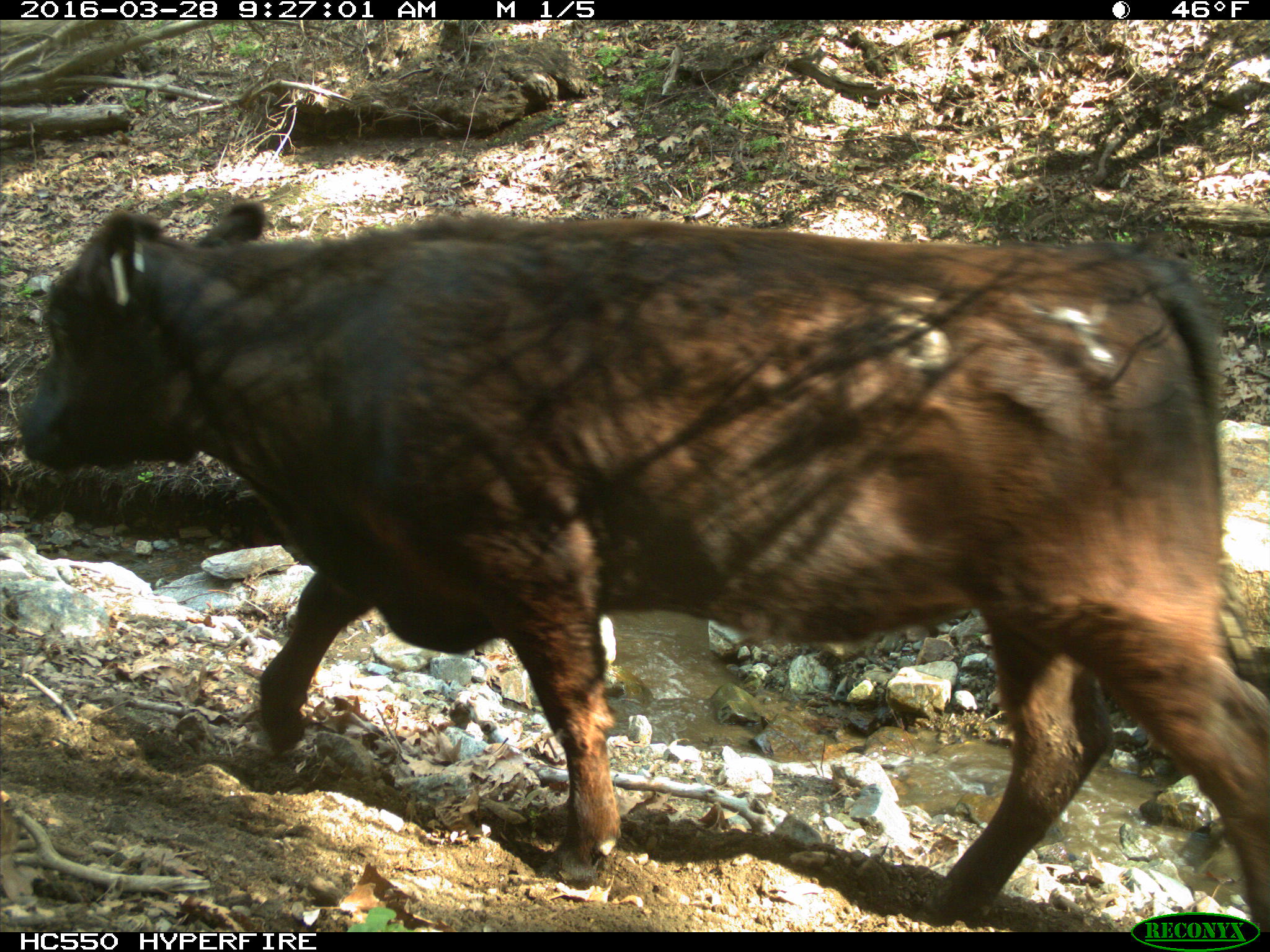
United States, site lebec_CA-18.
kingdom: Animalia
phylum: Chordata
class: Mammalia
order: Artiodactyla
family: Bovidae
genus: Bos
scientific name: Bos taurus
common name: domestic cow